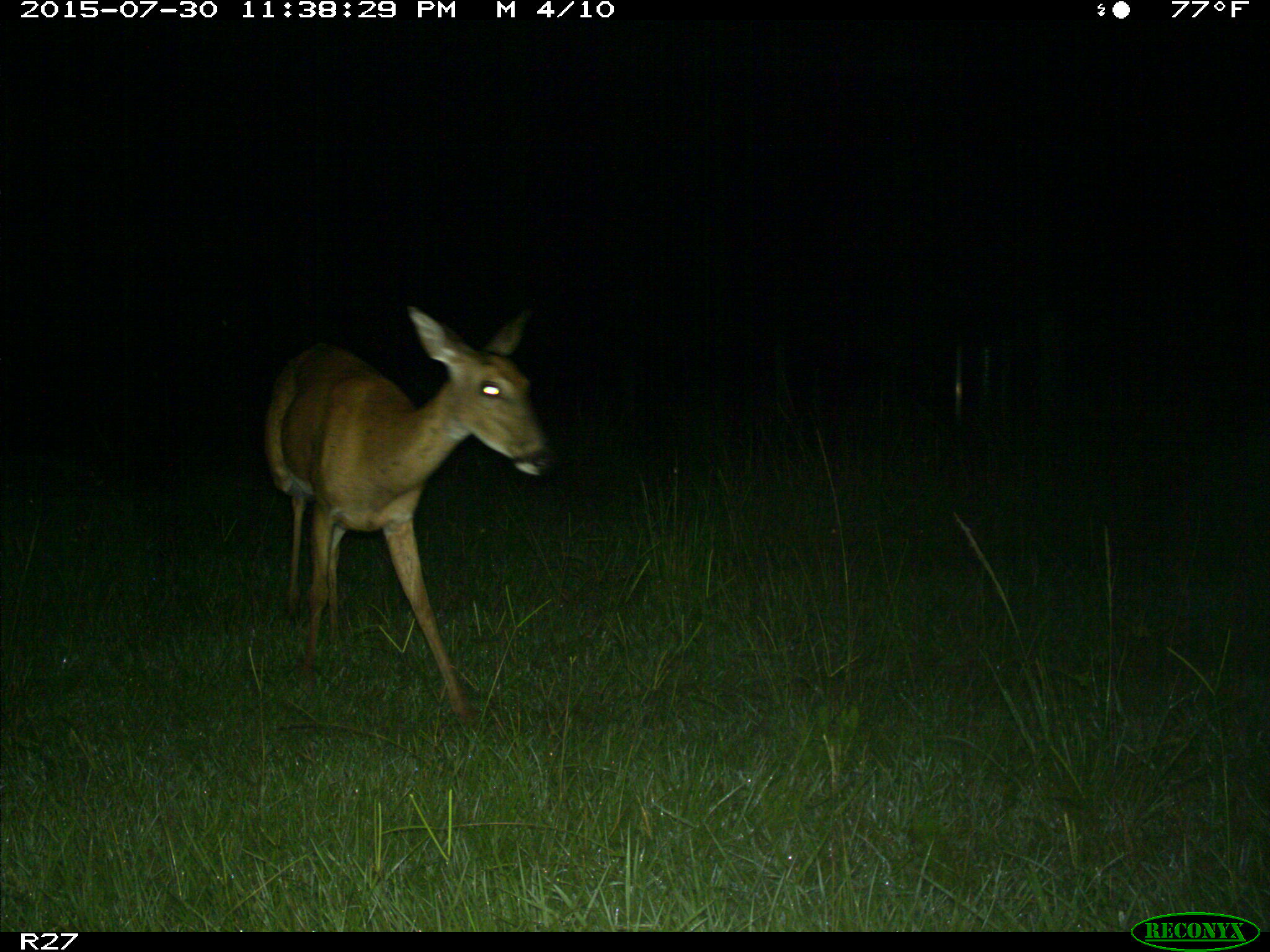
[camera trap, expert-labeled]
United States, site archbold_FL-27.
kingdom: Animalia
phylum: Chordata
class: Mammalia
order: Artiodactyla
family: Cervidae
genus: Odocoileus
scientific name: Odocoileus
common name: deer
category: unidentified deer